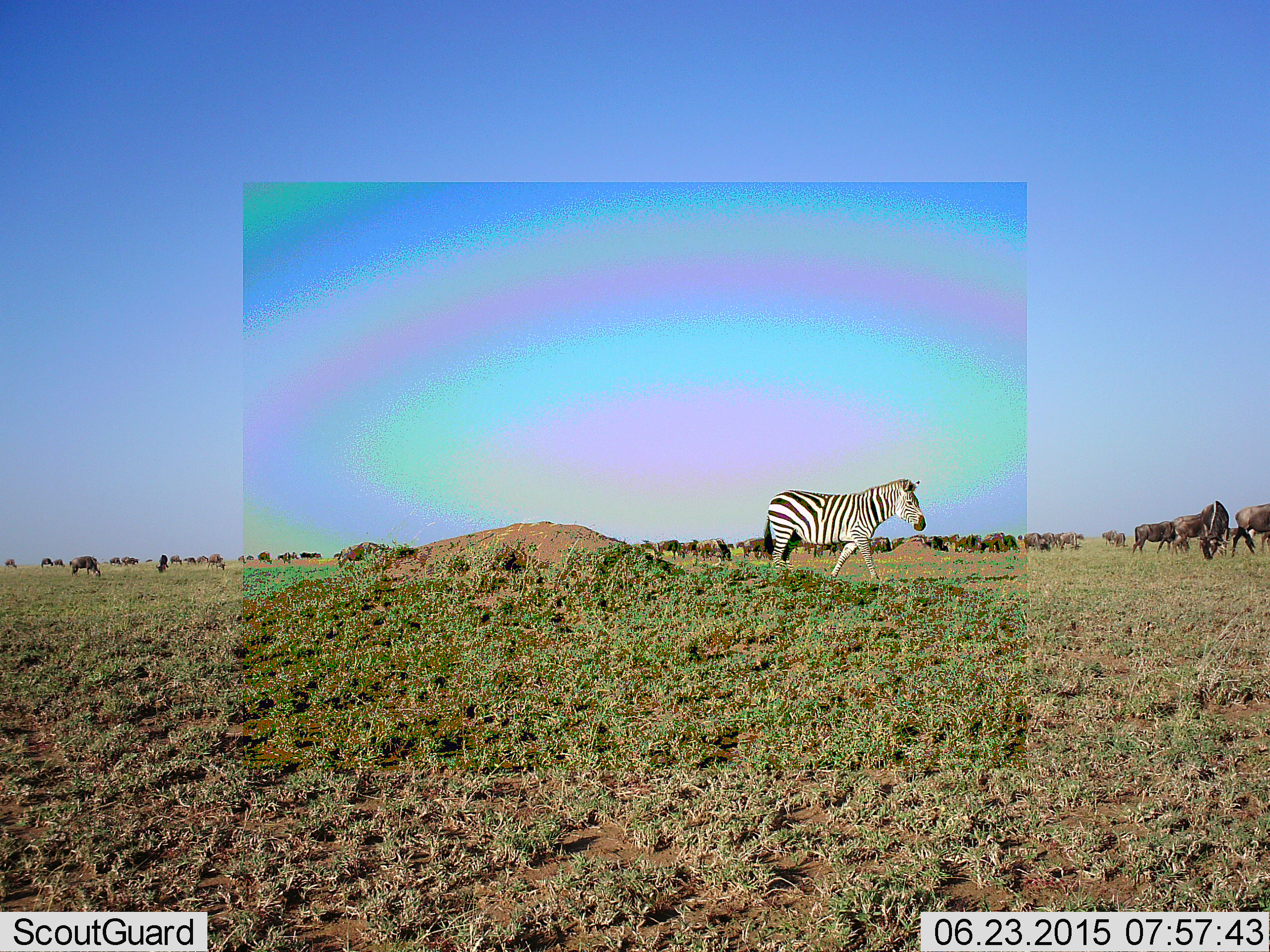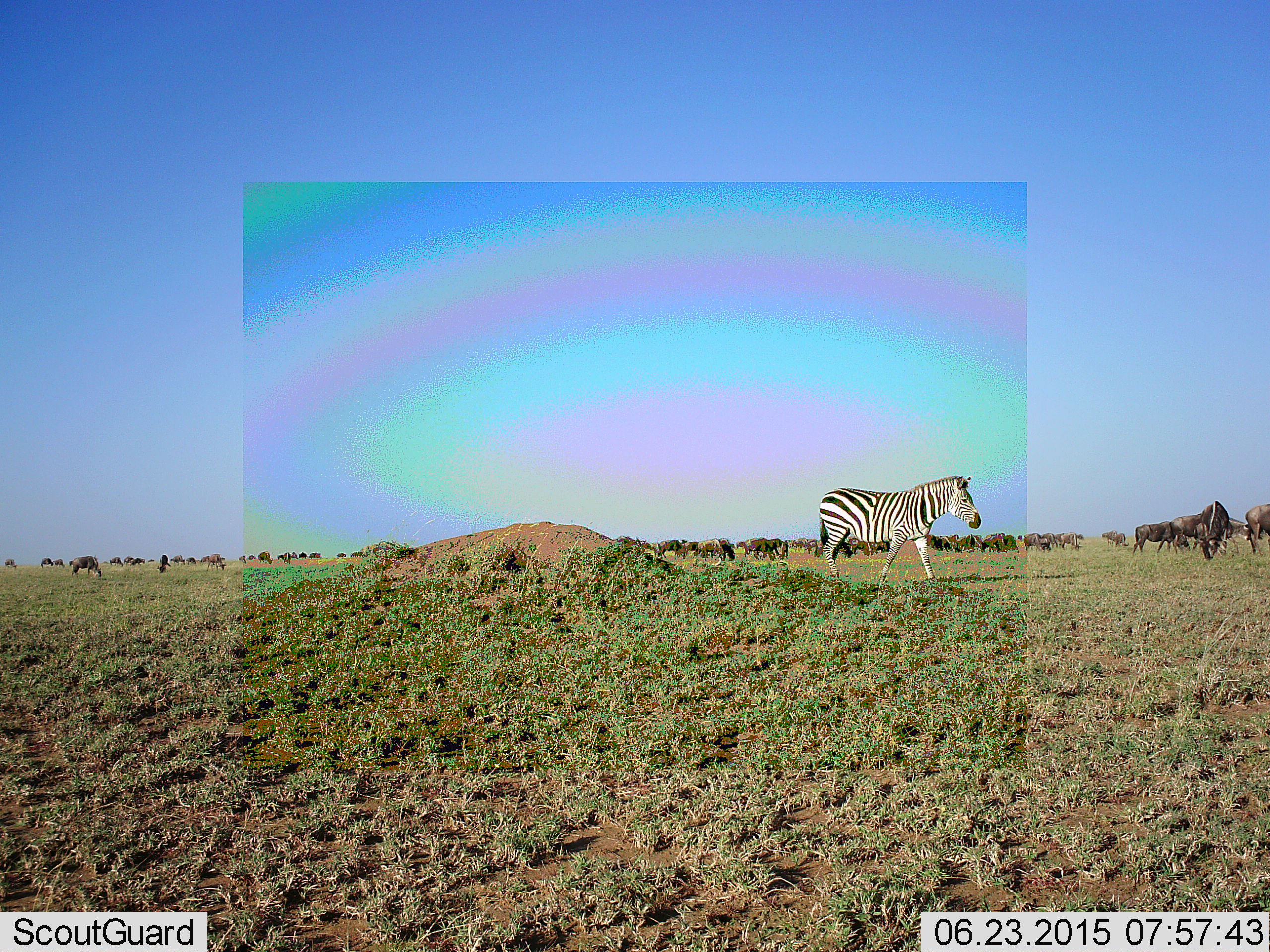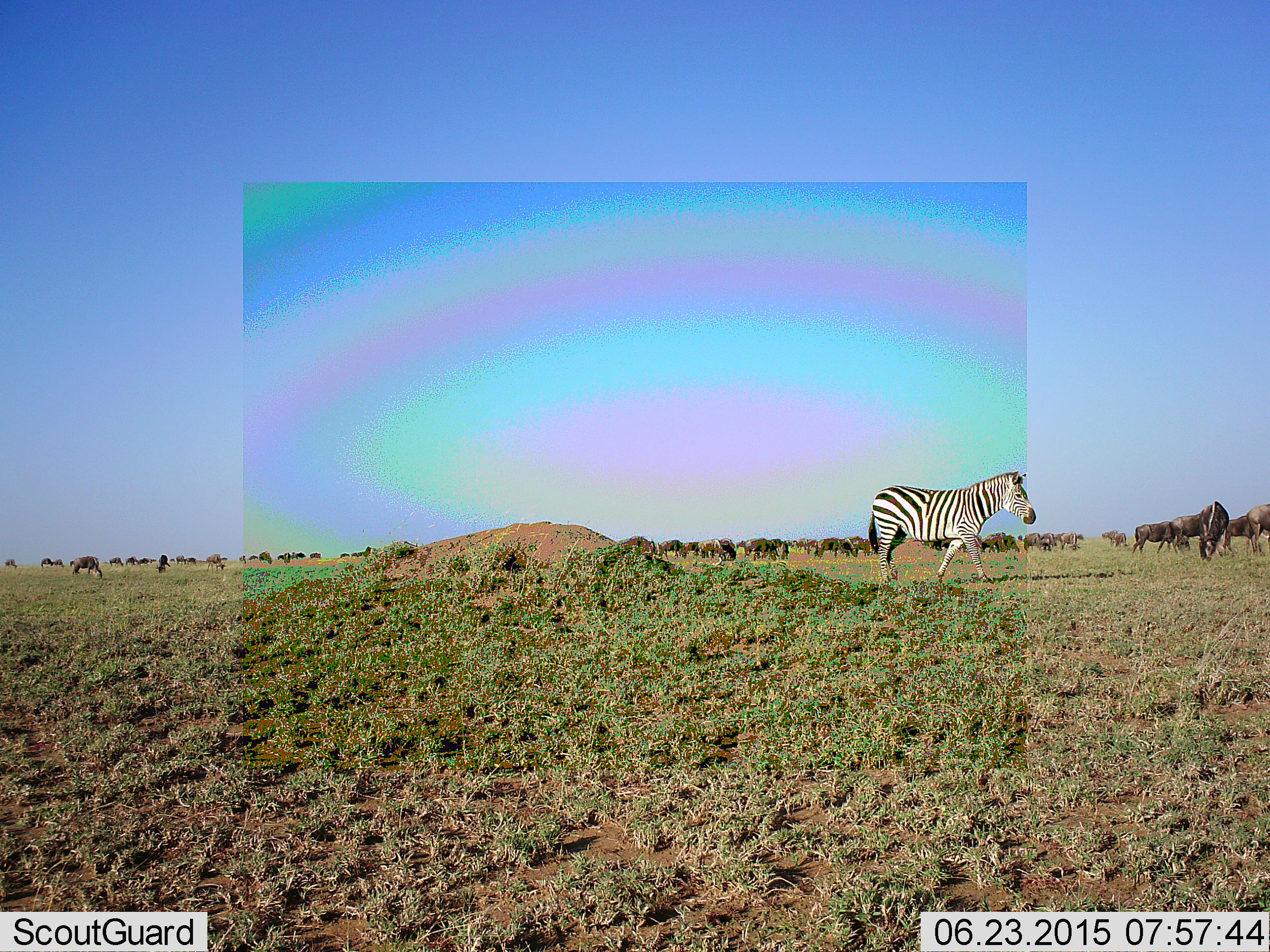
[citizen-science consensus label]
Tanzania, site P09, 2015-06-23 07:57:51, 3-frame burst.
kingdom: Animalia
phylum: Chordata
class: Mammalia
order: Artiodactyla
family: Bovidae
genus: Connochaetes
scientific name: Connochaetes taurinus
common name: blue wildebeest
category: wildebeest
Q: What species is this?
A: Wildebeest (blue wildebeest) (Connochaetes taurinus).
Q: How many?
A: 51+.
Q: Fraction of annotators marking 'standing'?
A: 64%.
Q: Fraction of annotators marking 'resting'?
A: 0%.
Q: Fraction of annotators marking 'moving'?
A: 82%.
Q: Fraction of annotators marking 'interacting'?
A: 0%.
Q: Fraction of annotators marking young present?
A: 0%.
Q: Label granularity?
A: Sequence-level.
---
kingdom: Animalia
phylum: Chordata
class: Mammalia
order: Perissodactyla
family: Equidae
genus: Equus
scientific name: Equus quagga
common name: plains zebra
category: zebra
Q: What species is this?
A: Zebra (plains zebra) (Equus quagga).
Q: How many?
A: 1.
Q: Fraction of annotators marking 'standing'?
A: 10%.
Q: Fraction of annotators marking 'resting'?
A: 0%.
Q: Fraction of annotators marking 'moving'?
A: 100%.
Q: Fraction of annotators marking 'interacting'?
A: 0%.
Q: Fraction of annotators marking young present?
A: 0%.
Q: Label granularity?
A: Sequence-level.